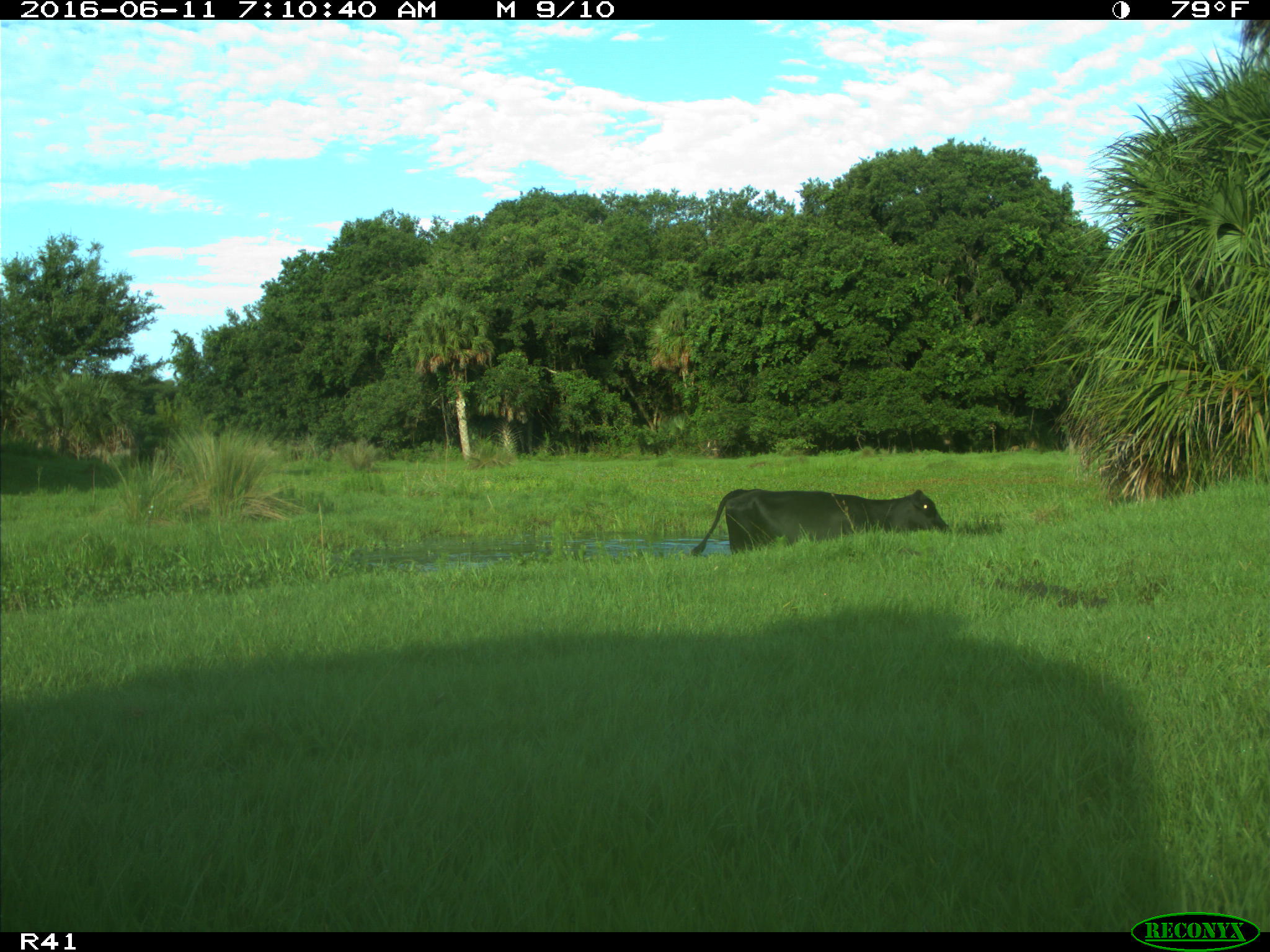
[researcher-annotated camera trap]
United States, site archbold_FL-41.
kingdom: Animalia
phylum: Chordata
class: Mammalia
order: Artiodactyla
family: Bovidae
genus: Bos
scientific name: Bos taurus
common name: domestic cow